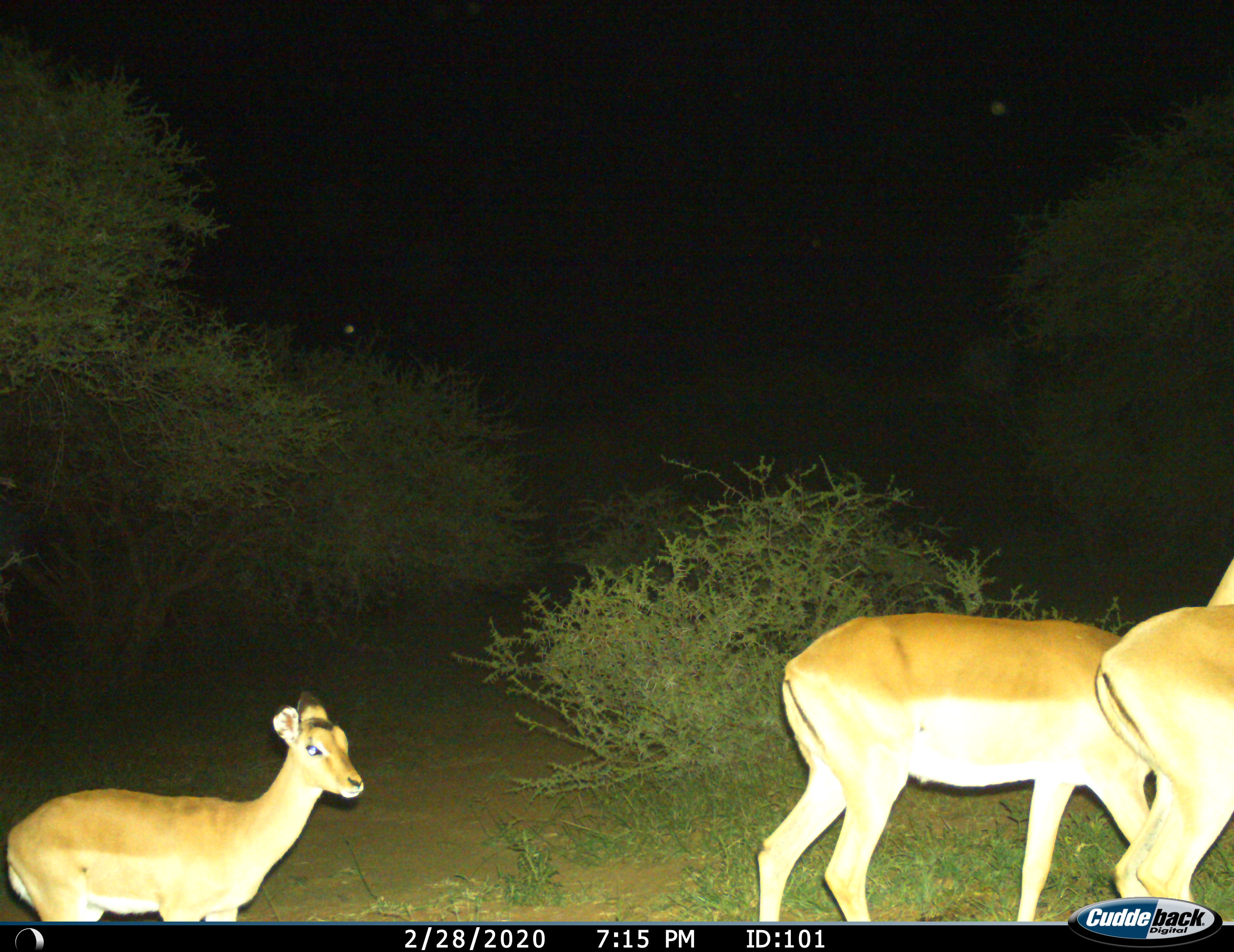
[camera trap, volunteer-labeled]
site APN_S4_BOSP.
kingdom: Animalia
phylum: Chordata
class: Mammalia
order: Artiodactyla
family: Bovidae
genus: Aepyceros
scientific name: Aepyceros melampus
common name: impala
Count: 3.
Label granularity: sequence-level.